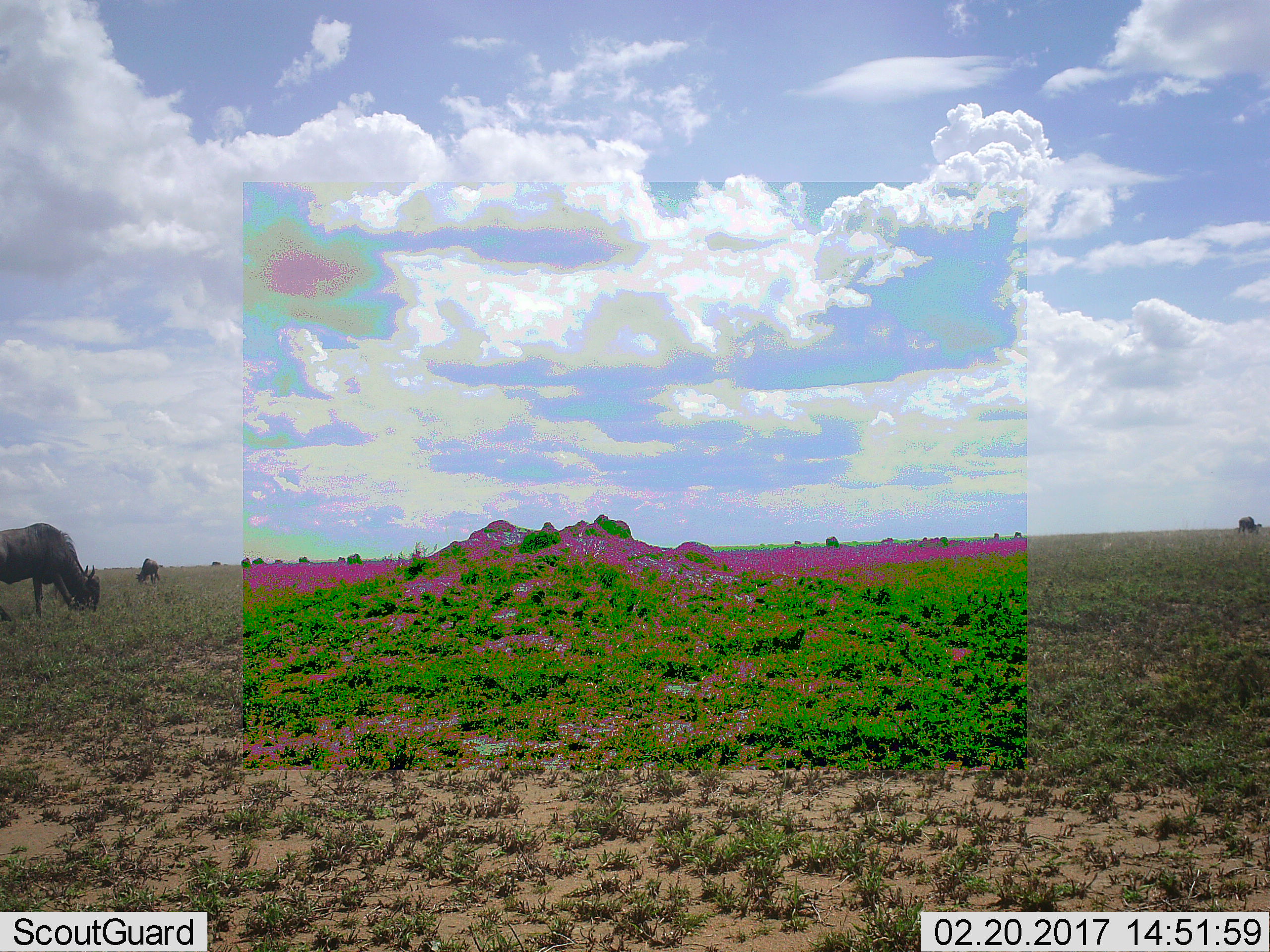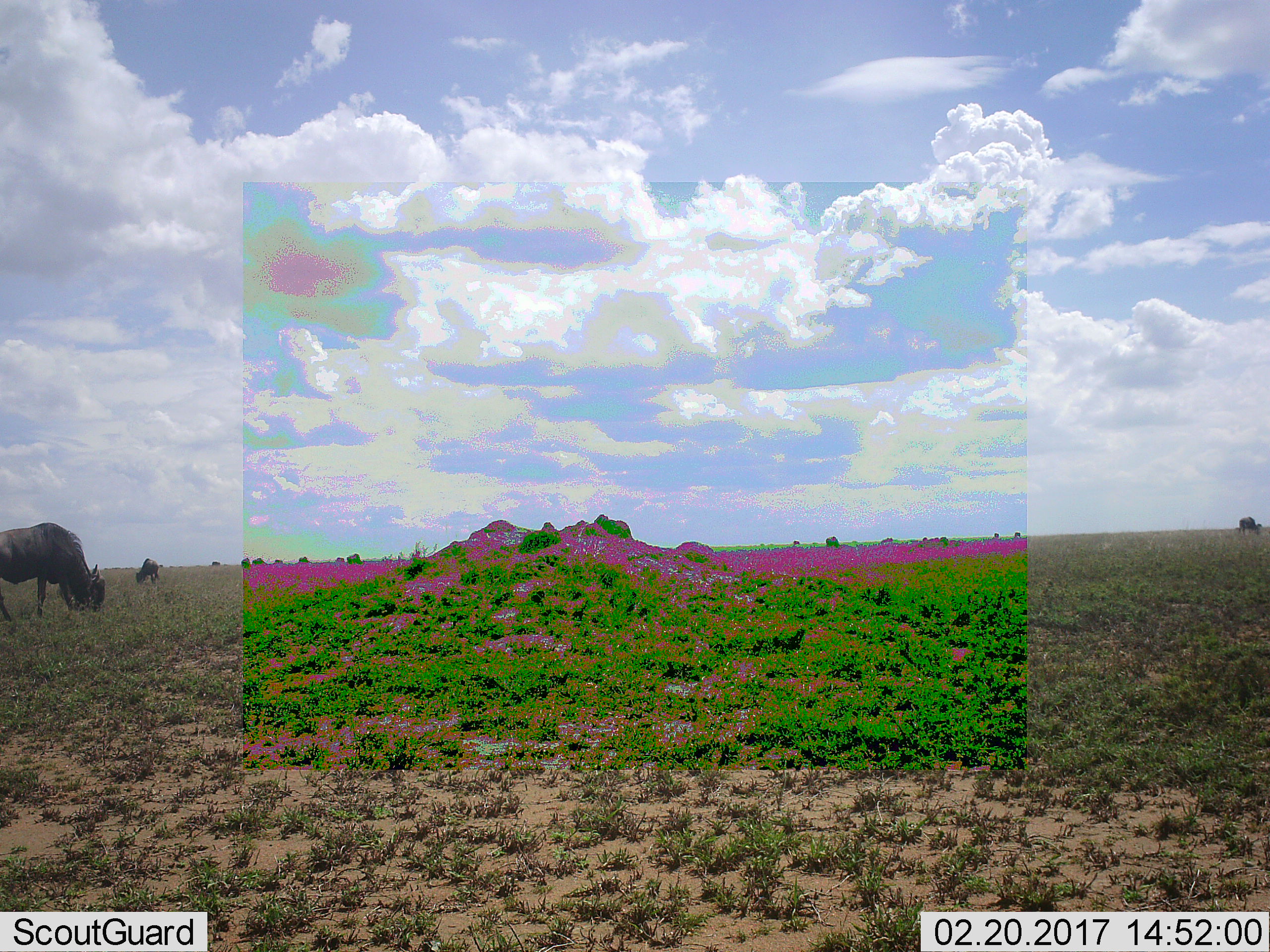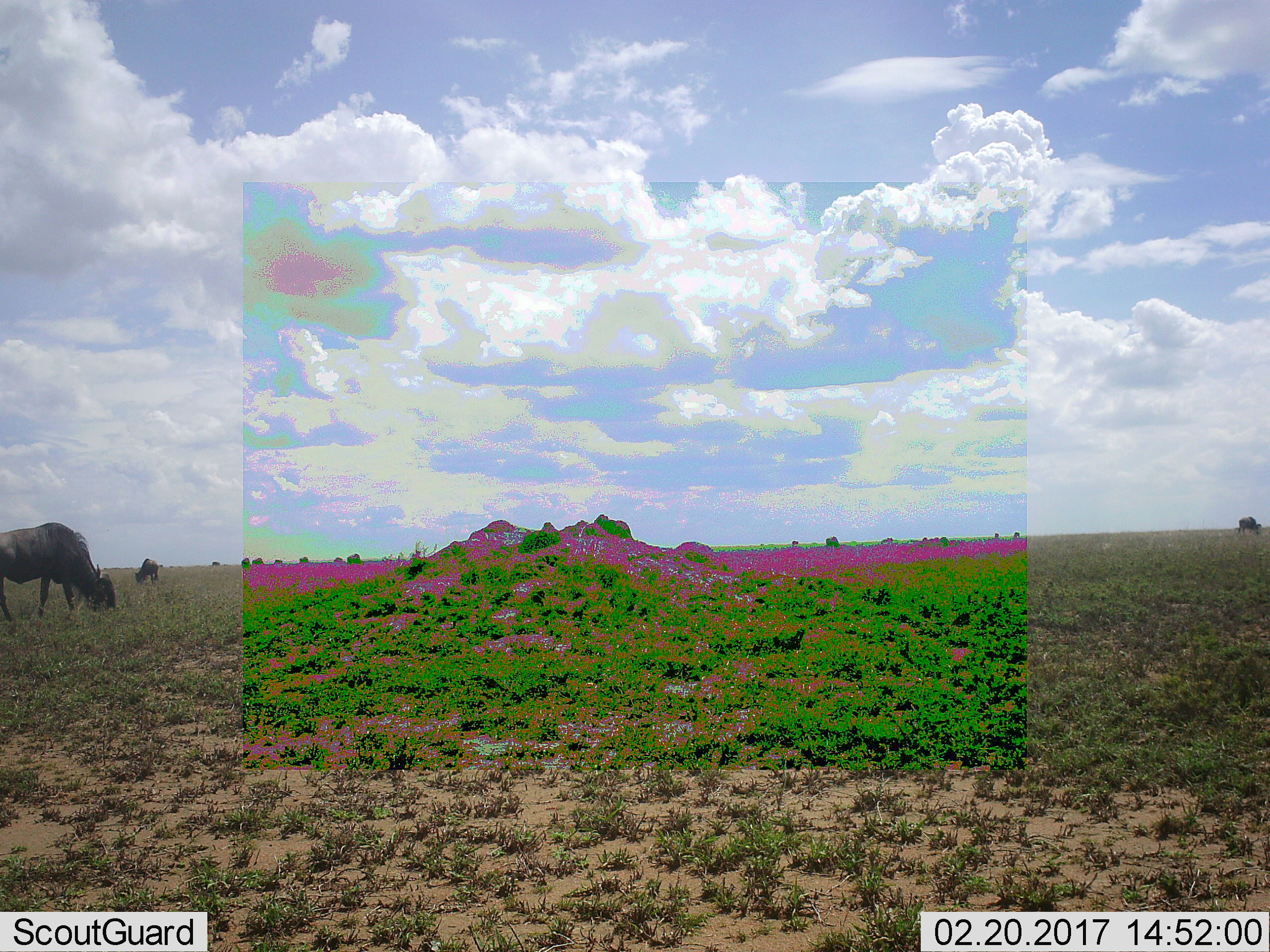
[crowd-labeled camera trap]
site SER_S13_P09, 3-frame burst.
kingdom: Animalia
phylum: Chordata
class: Mammalia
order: Artiodactyla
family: Bovidae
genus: Connochaetes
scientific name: Connochaetes taurinus taurinus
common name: blue wildebeest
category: wildebeestblue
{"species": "wildebeestblue (blue wildebeest) (Connochaetes taurinus taurinus)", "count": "11-50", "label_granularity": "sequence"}